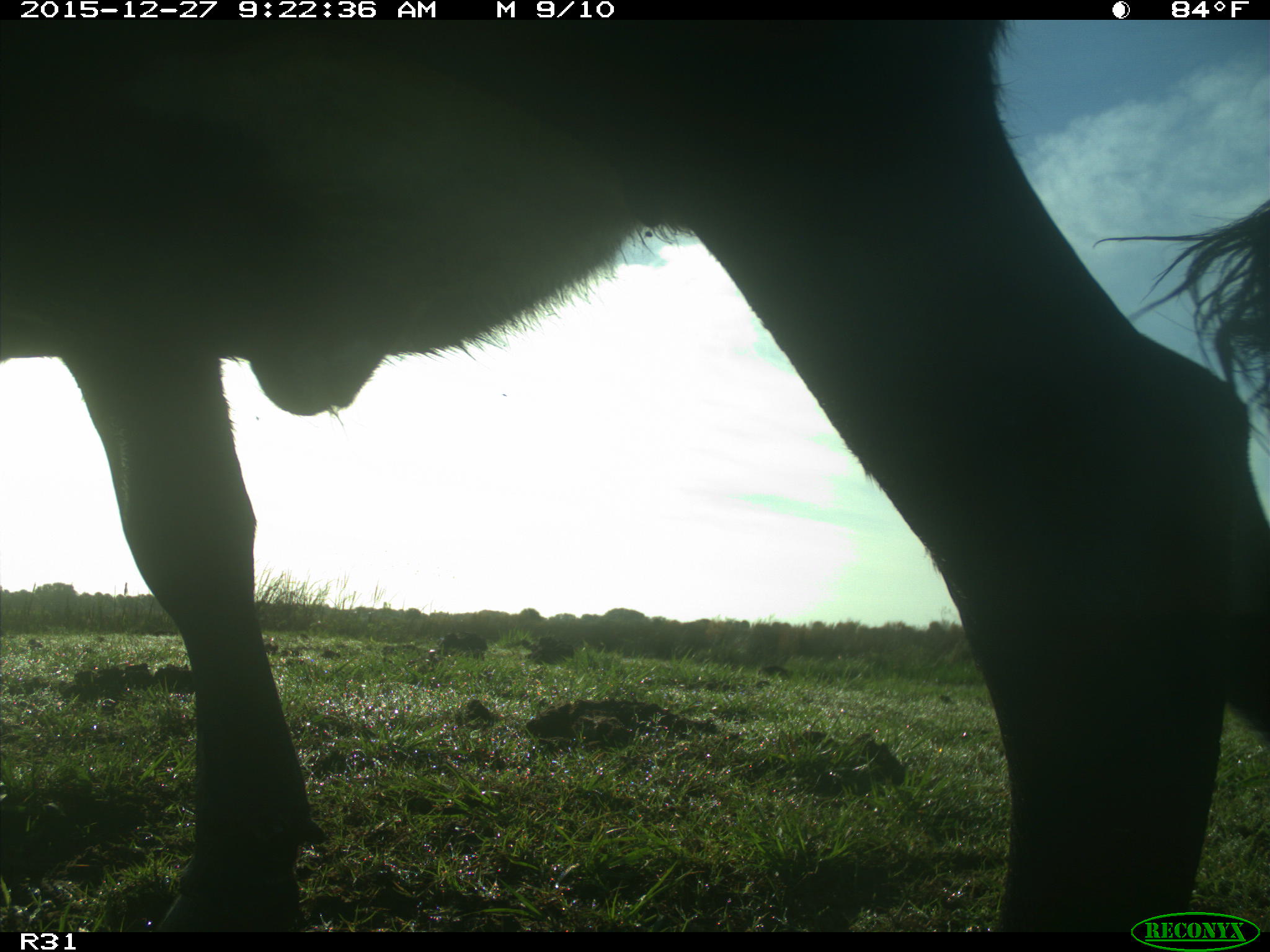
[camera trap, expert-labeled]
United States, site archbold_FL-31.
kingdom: Animalia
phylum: Chordata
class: Mammalia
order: Artiodactyla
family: Bovidae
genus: Bos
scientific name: Bos taurus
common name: domestic cow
Bos taurus (domestic cow).